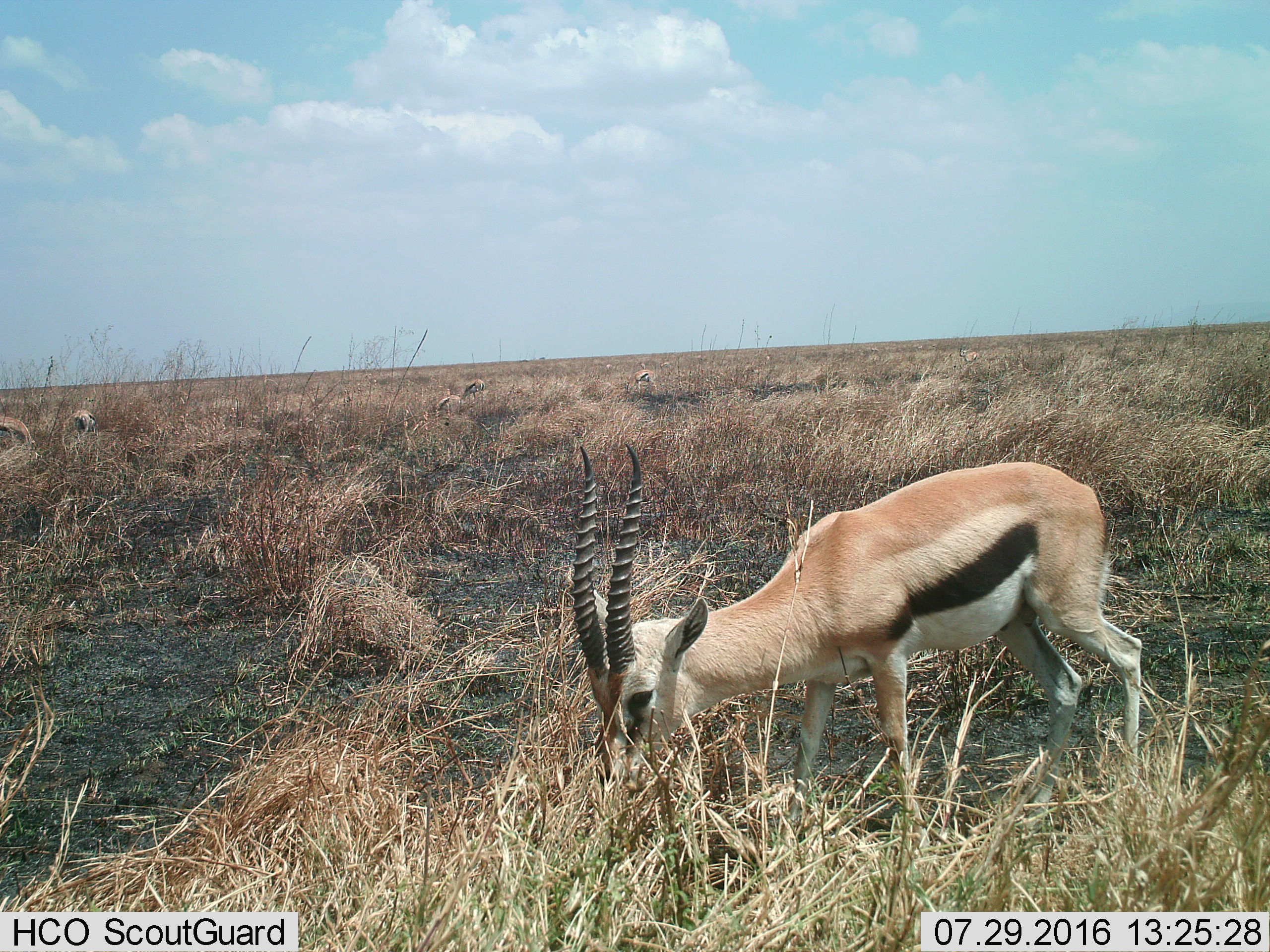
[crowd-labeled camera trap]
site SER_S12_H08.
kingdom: Animalia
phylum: Chordata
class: Mammalia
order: Artiodactyla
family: Bovidae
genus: Eudorcas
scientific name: Eudorcas thomsonii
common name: thomson's gazelle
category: gazellethomsons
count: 7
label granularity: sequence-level